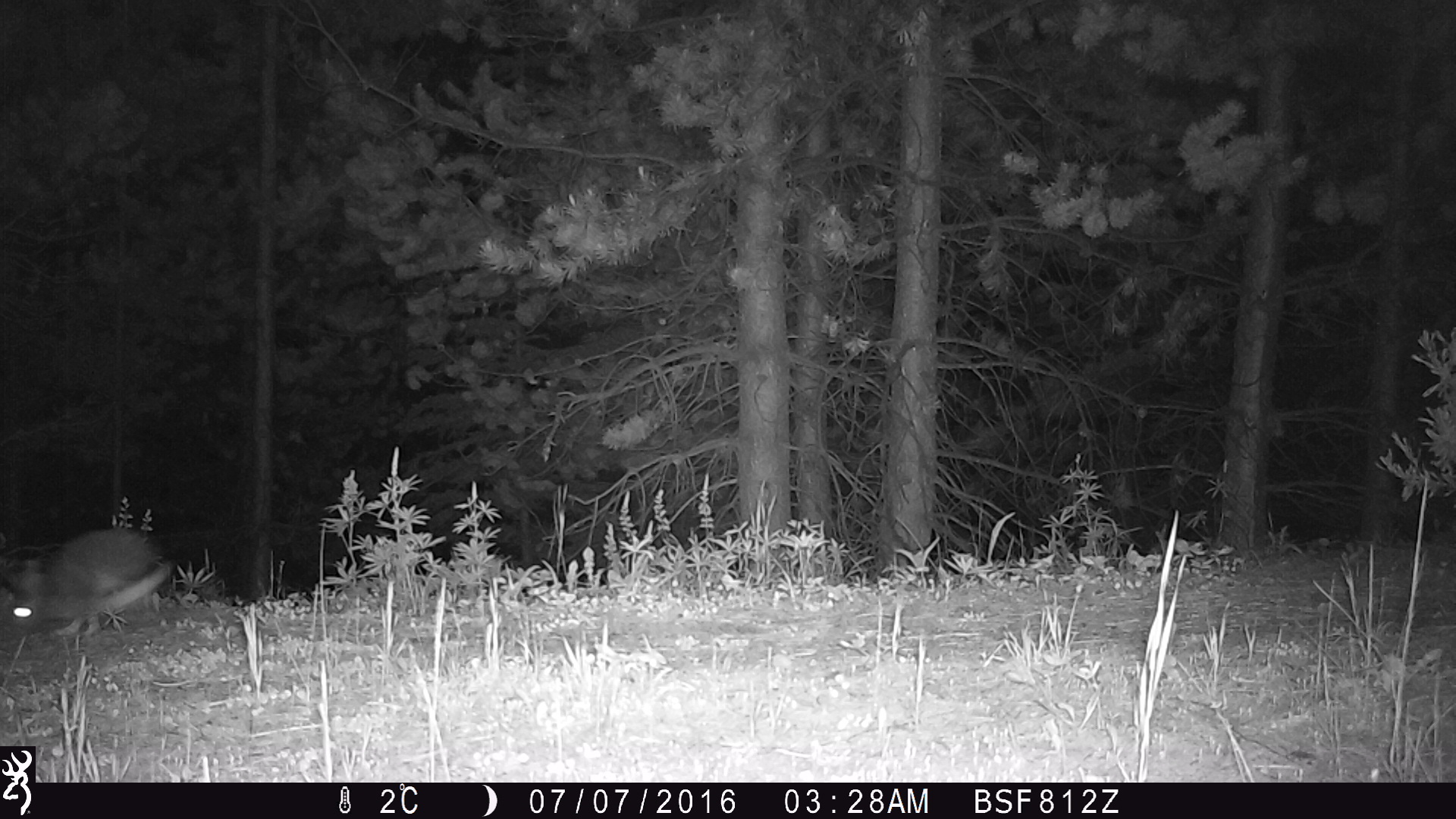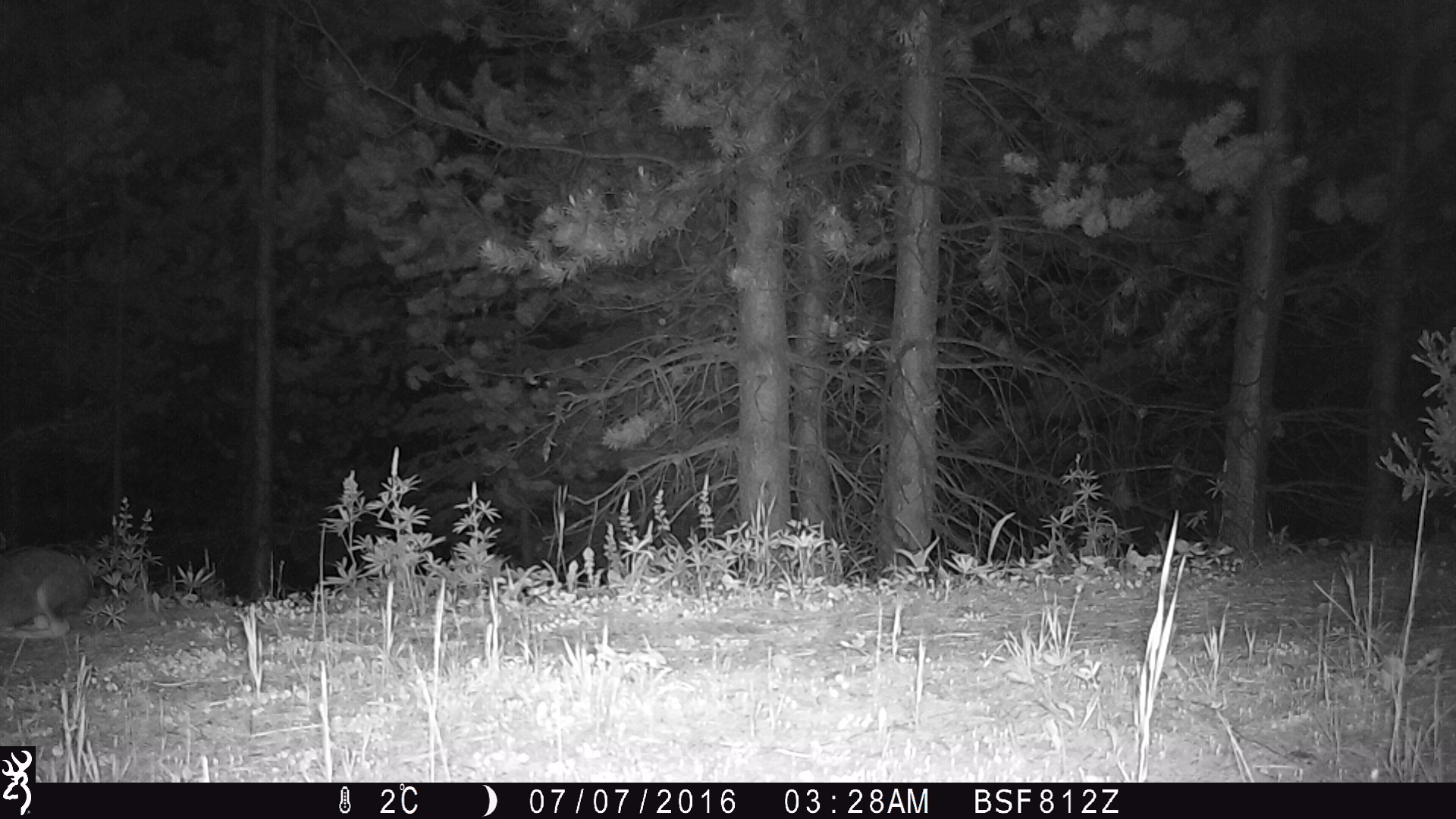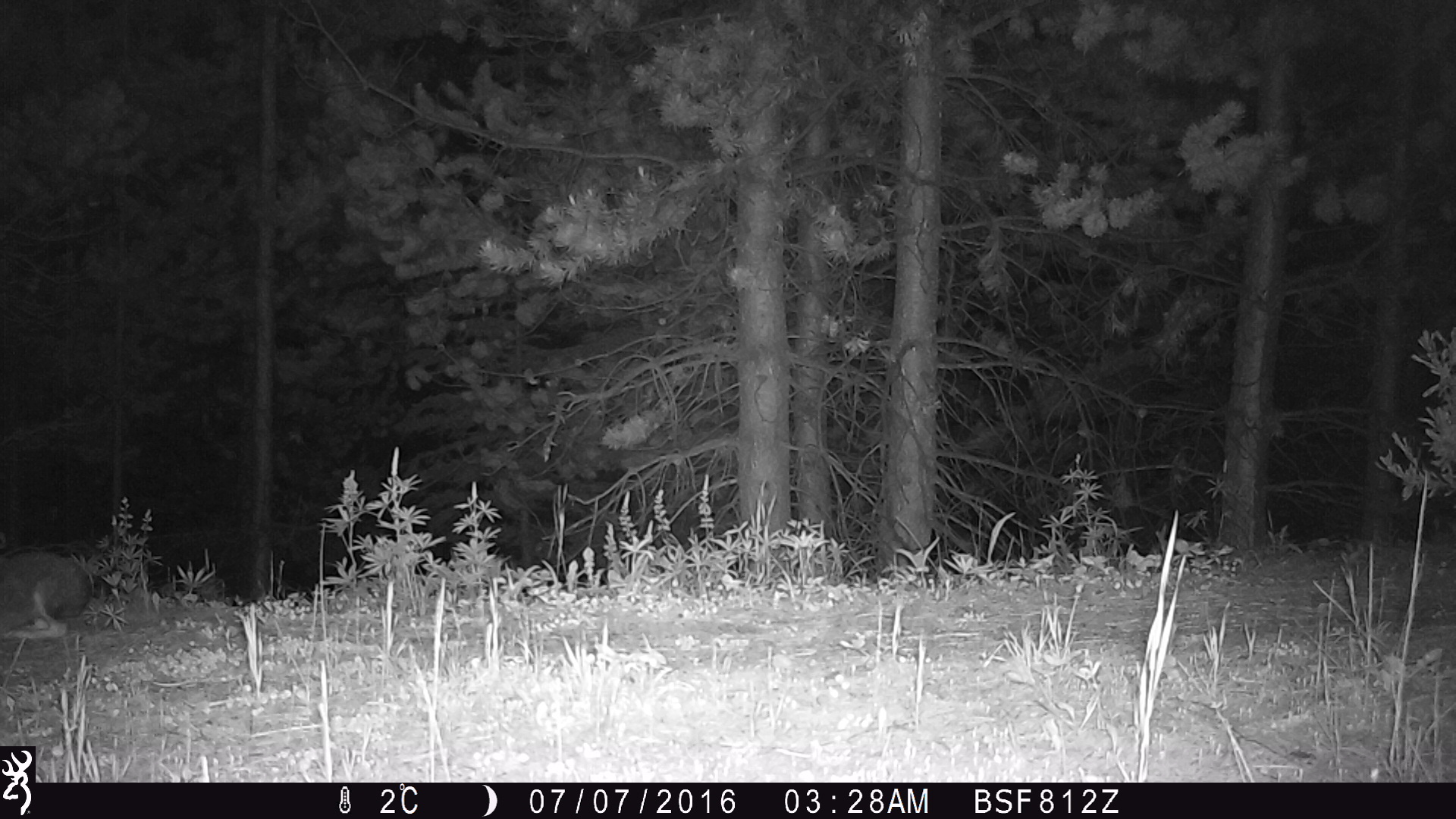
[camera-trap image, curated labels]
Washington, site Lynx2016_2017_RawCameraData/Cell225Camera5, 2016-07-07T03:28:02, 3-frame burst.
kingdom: Animalia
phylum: Chordata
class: Mammalia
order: Lagomorpha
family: Leporidae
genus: Lepus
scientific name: Lepus americanus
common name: snowshoe hare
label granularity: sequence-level